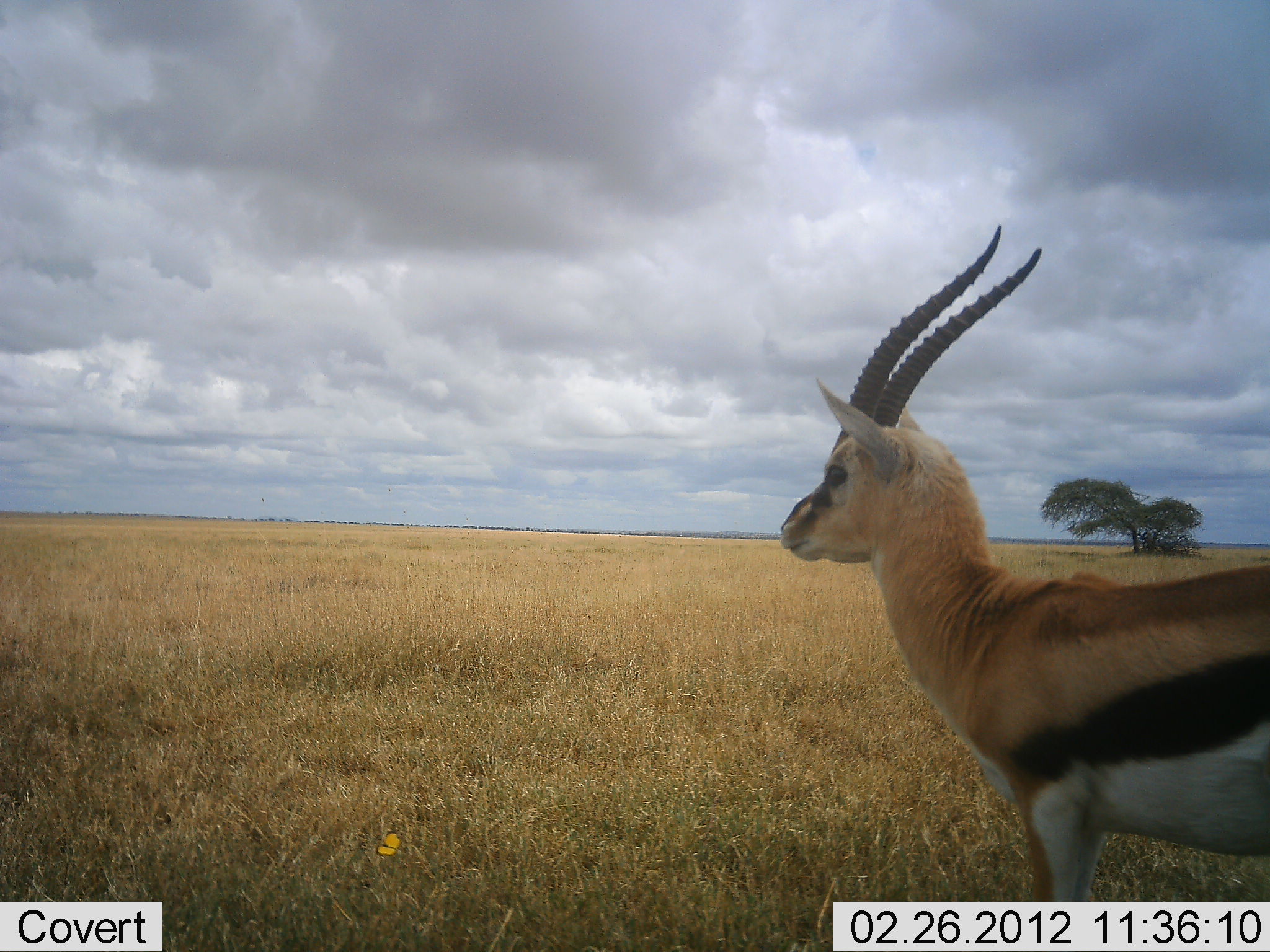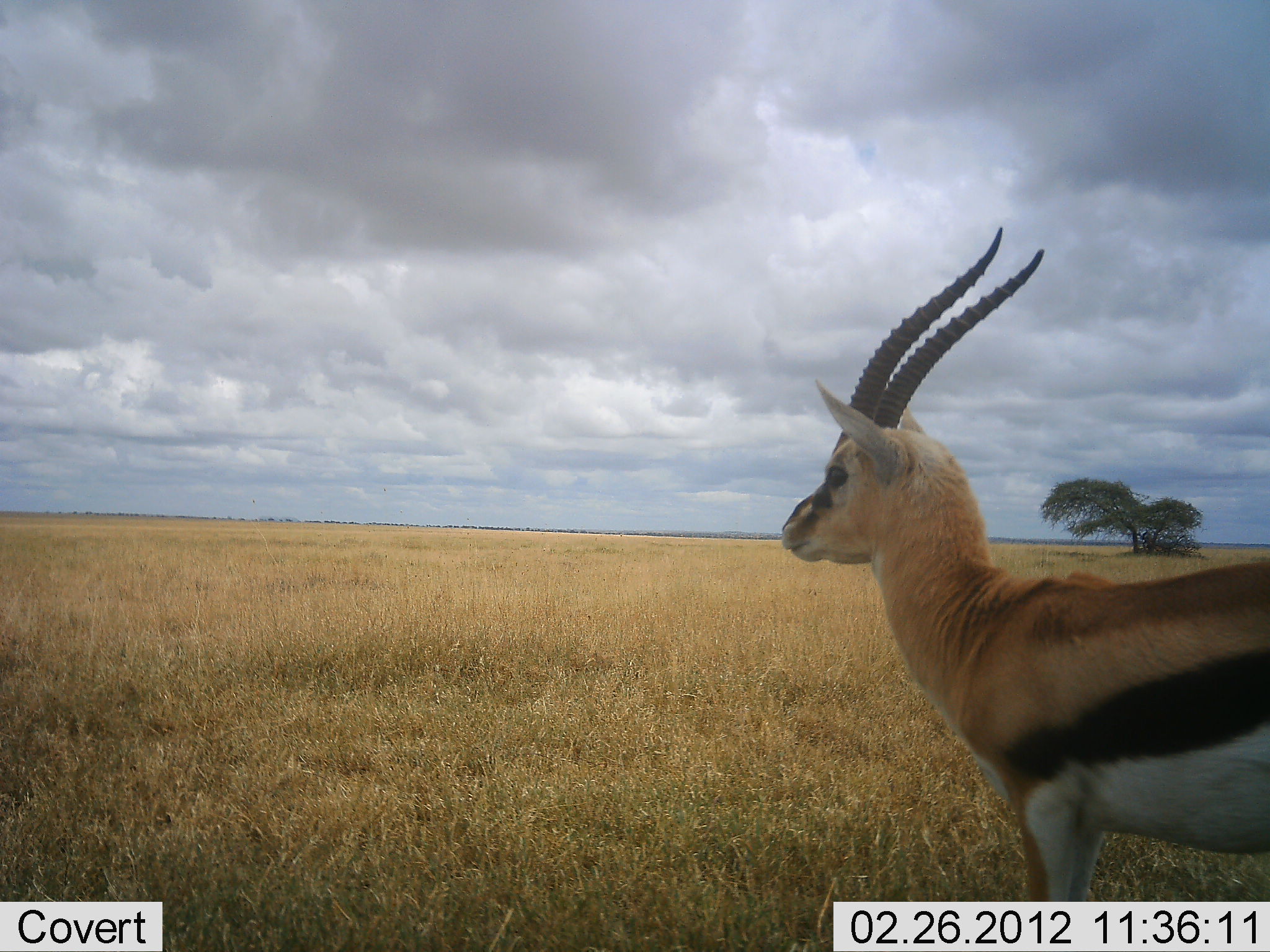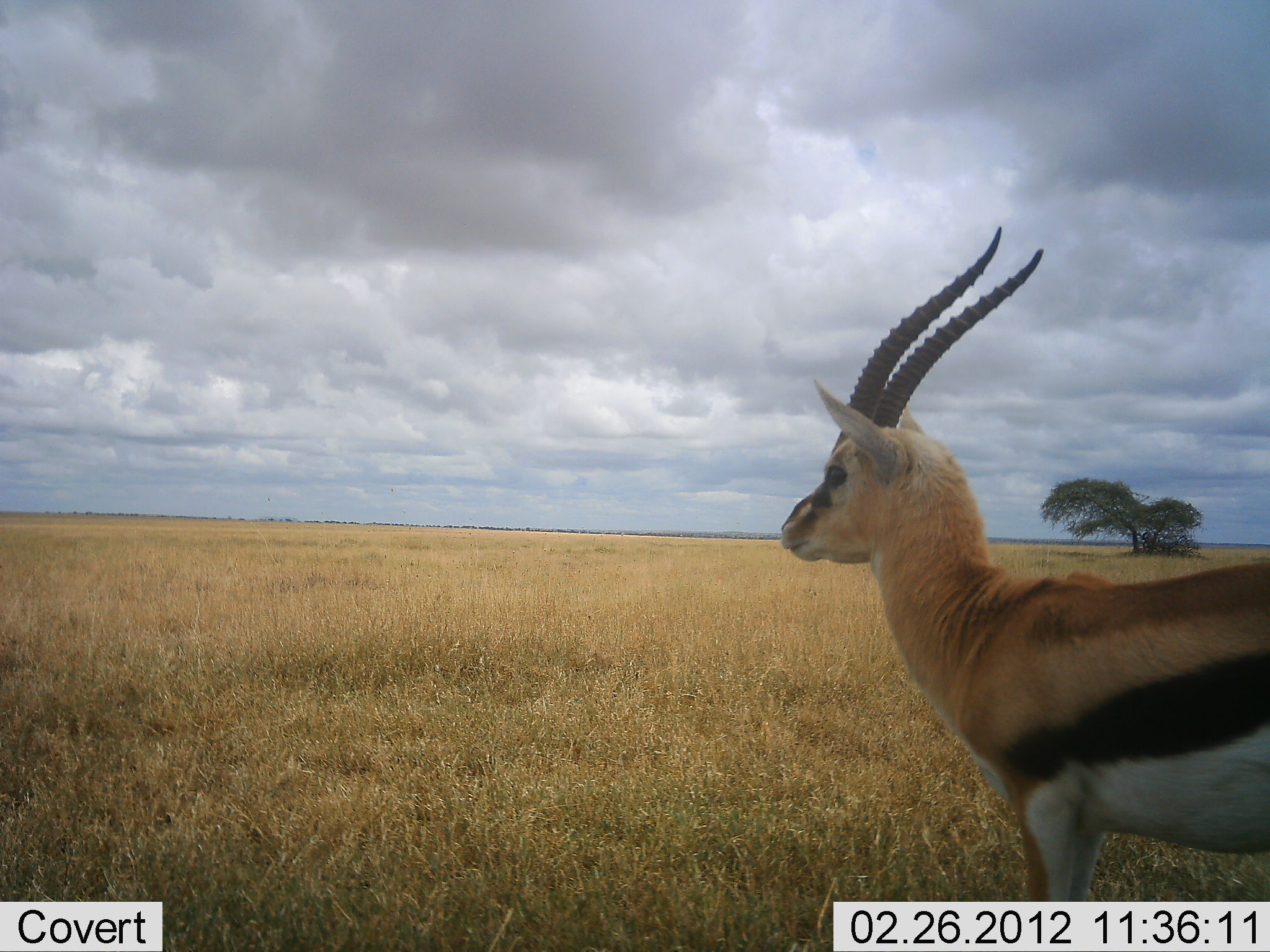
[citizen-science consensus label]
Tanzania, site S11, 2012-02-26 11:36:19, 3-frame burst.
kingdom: Animalia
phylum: Chordata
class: Mammalia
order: Artiodactyla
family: Bovidae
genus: Eudorcas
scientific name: Eudorcas thomsonii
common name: thomson's gazelle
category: gazellethomsons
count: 1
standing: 100%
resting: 0%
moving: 0%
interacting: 0%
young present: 0%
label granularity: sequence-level